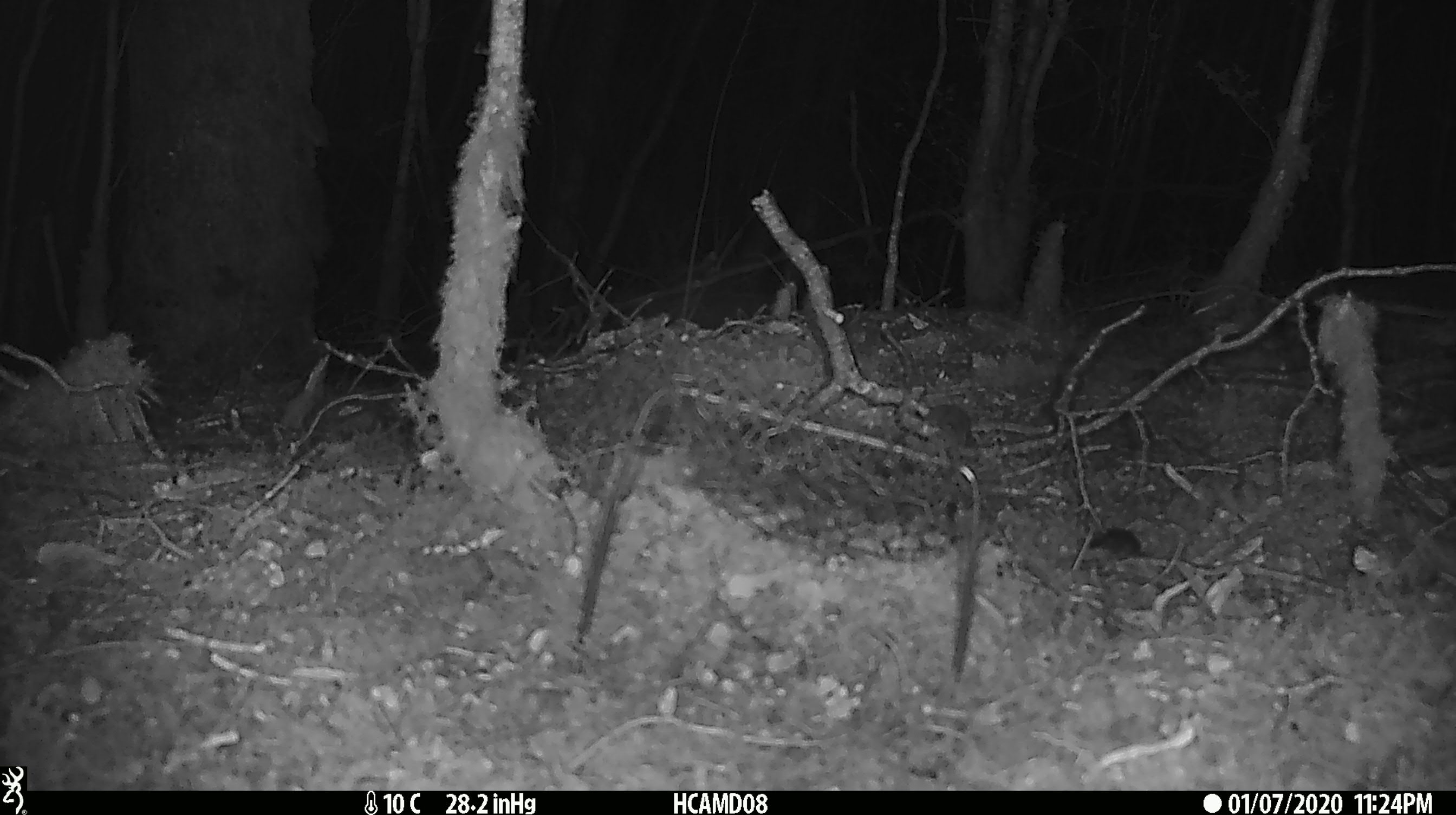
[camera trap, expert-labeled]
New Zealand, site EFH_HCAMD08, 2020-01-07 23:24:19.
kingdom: Animalia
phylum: Chordata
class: Mammalia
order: Rodentia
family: Muridae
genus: Mus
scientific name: Mus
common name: mouse